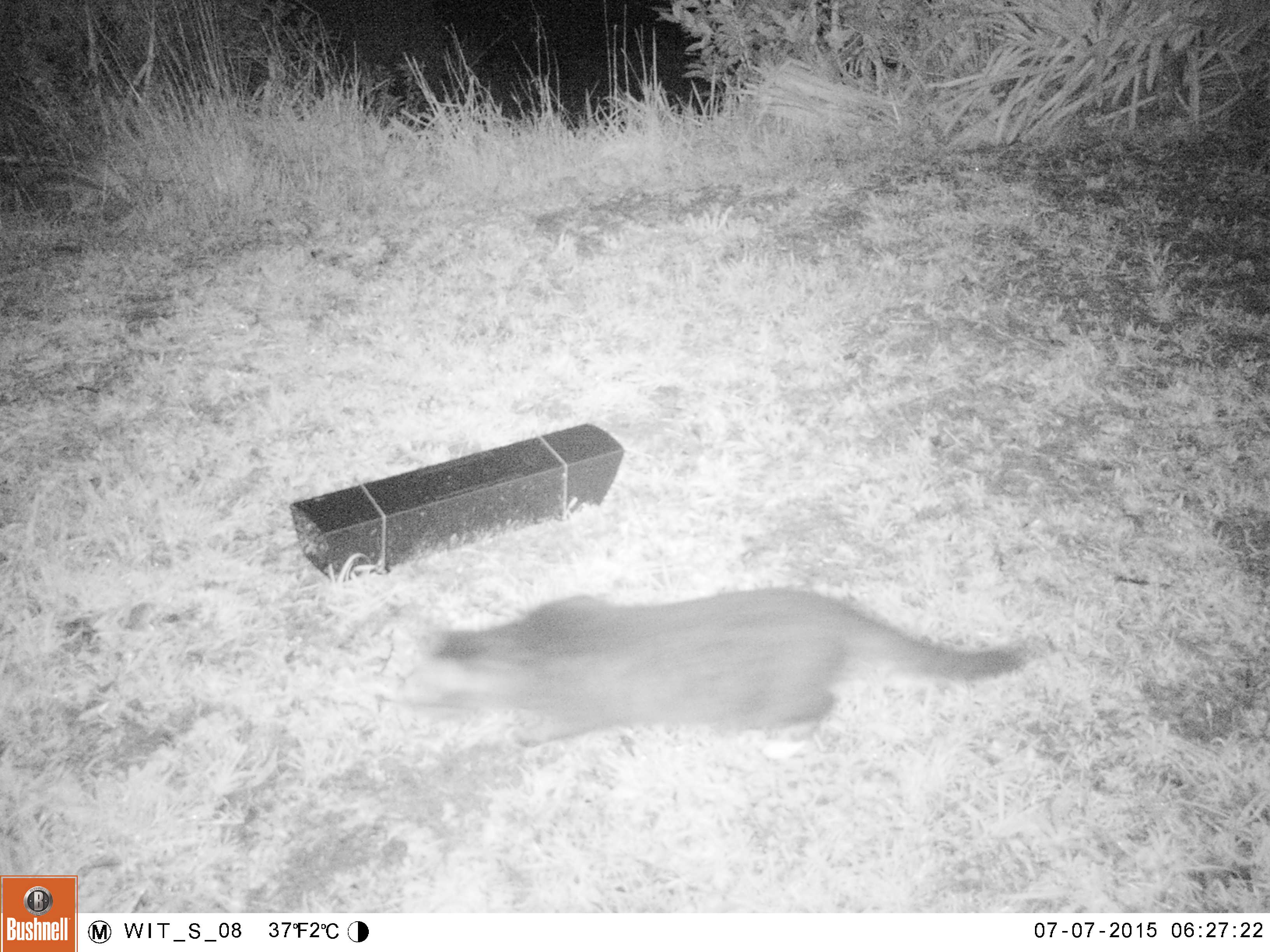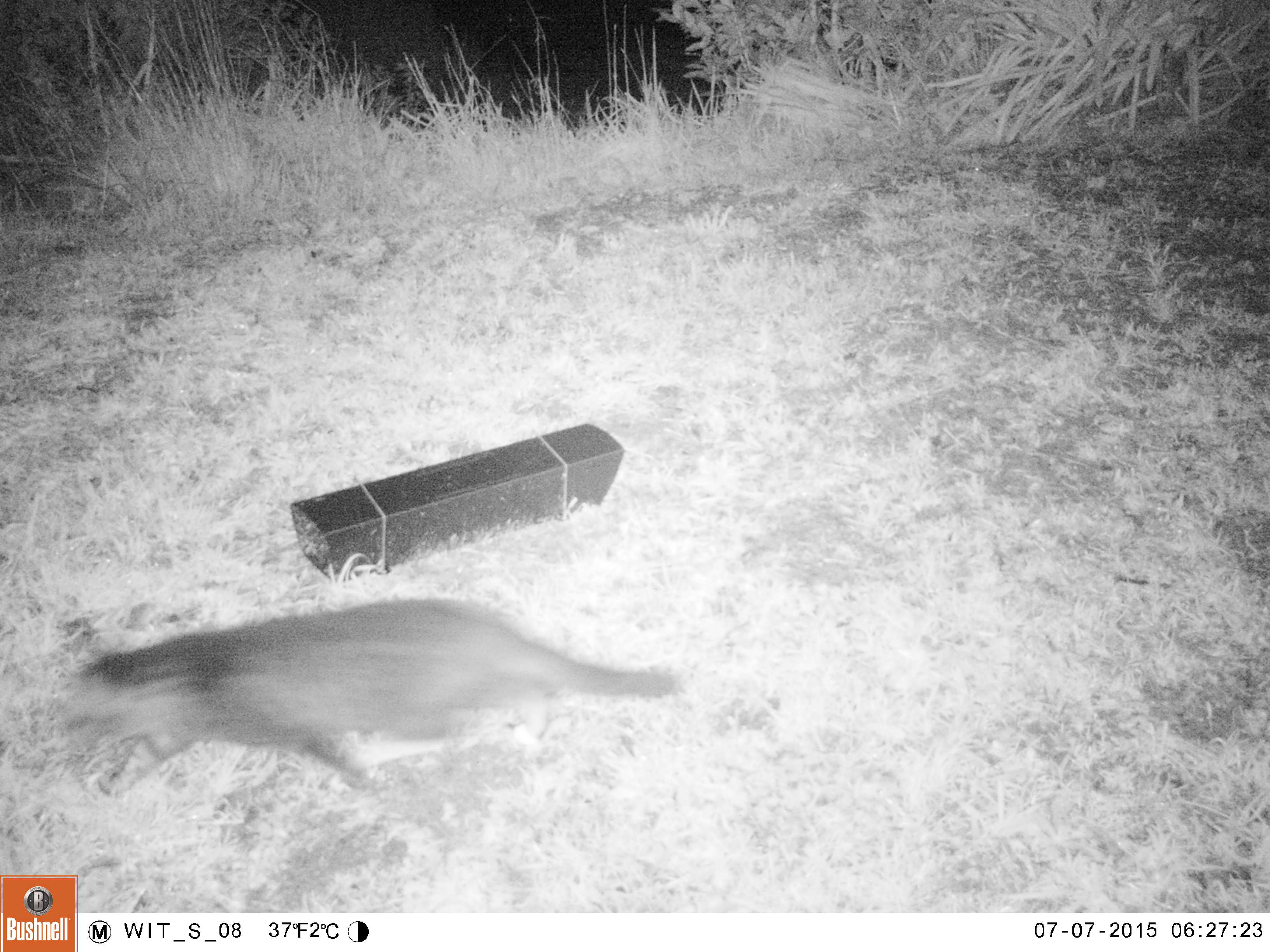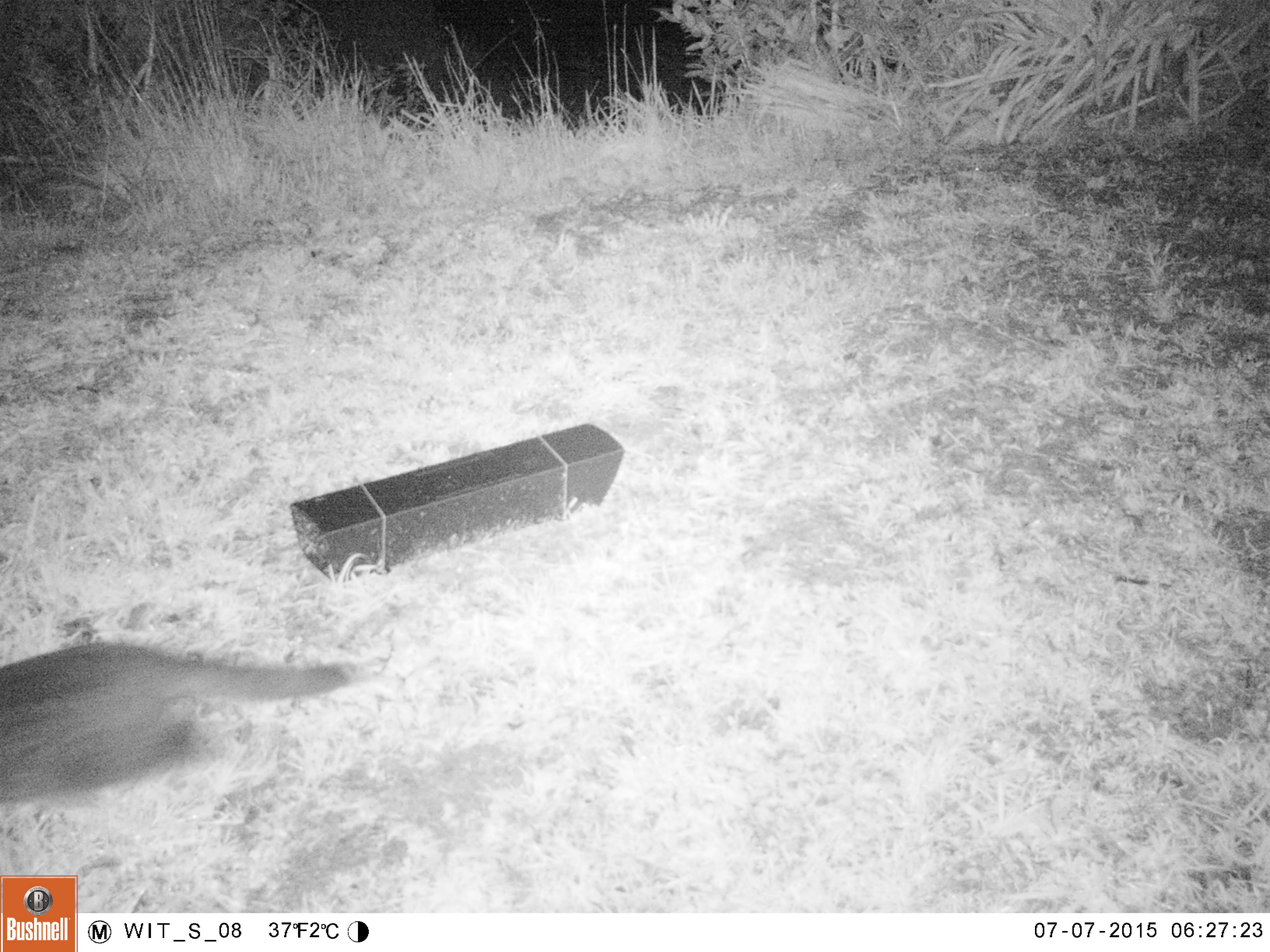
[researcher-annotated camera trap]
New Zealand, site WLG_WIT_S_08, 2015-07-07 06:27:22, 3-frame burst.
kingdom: Animalia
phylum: Chordata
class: Mammalia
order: Carnivora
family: Felidae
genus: Felis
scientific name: Felis catus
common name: domestic cat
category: cat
Cat (domestic cat) (Felis catus).